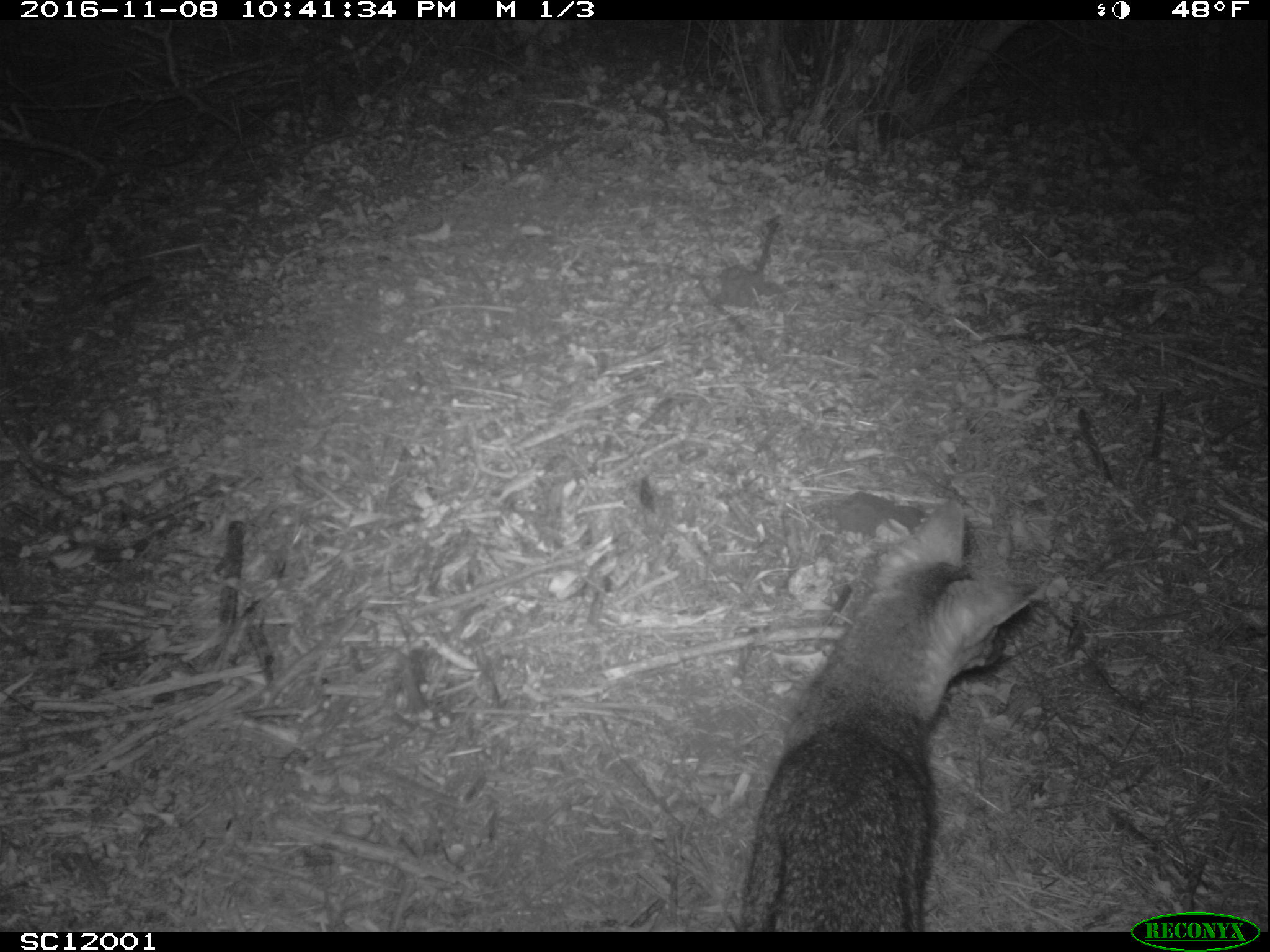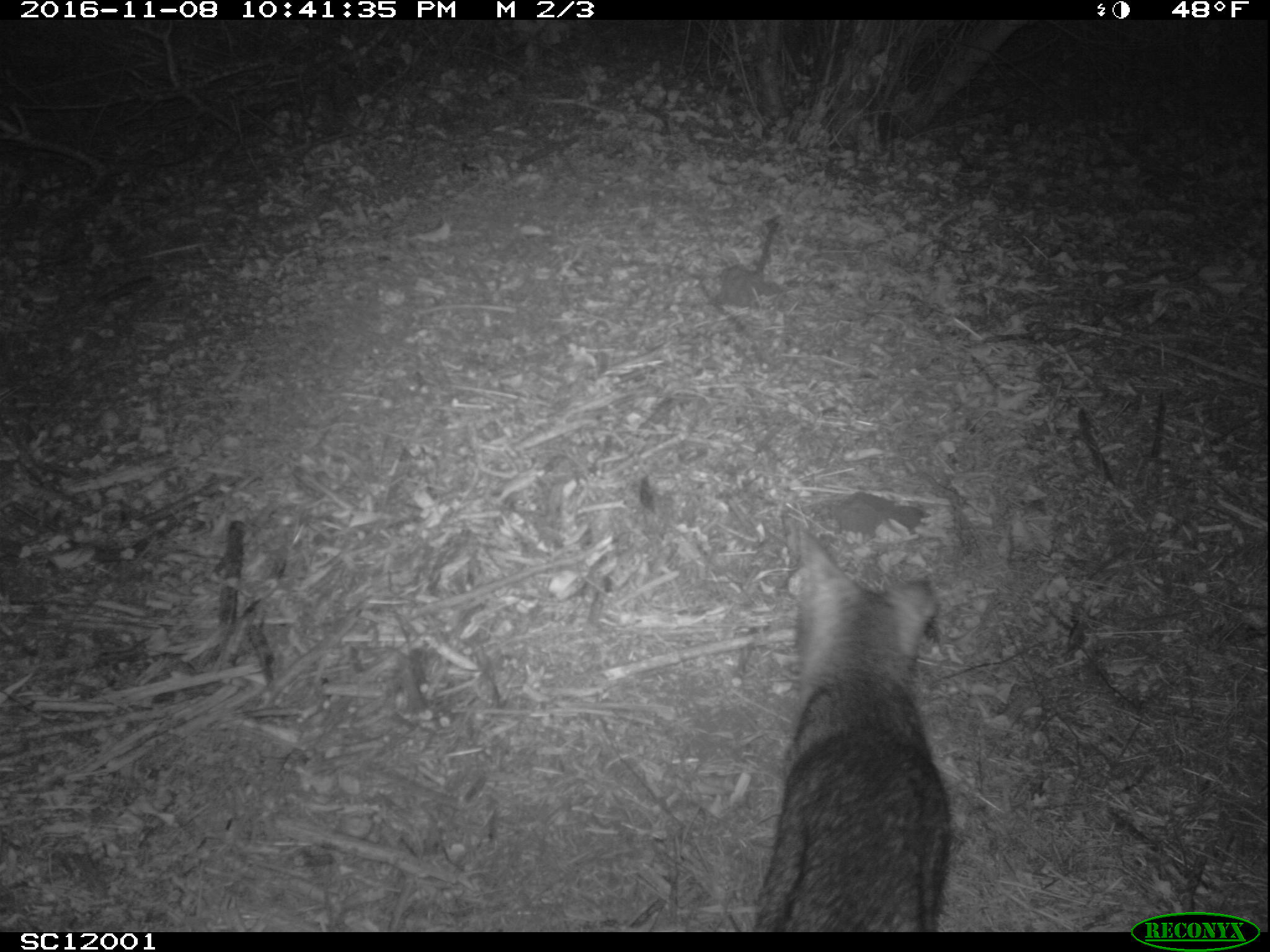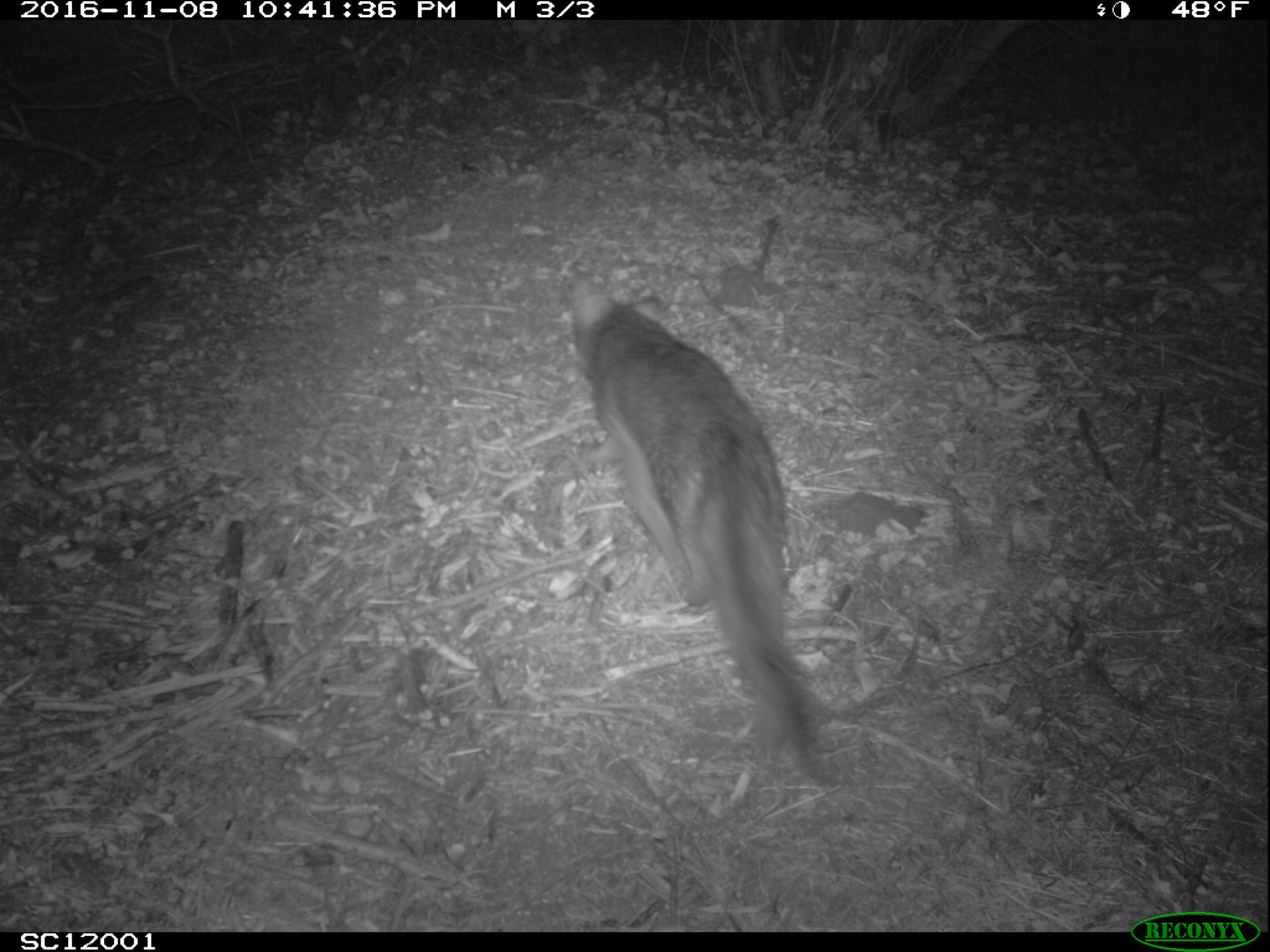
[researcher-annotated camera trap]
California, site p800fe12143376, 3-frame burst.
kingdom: Animalia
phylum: Chordata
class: Mammalia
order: Carnivora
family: Canidae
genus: Urocyon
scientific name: Urocyon littoralis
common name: island fox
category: fox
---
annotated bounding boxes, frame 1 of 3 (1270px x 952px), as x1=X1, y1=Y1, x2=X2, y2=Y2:
fox: x1=740, y1=498, x2=1030, y2=932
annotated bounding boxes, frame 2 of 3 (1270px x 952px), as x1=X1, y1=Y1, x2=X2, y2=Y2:
fox: x1=755, y1=531, x2=950, y2=928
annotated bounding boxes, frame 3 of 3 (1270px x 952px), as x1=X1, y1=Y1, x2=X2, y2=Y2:
fox: x1=568, y1=278, x2=839, y2=770